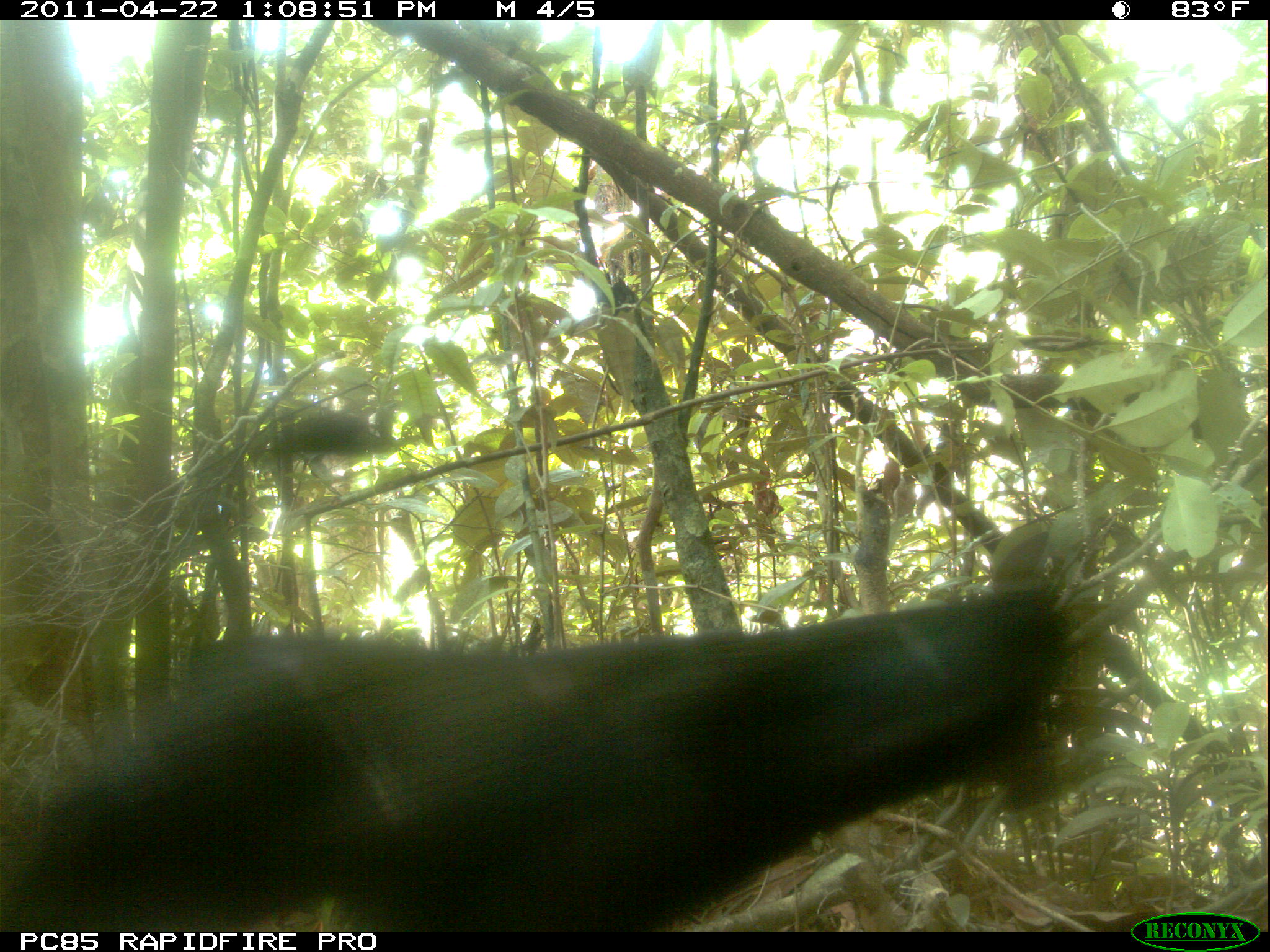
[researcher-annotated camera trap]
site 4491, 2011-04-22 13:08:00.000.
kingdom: Animalia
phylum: Chordata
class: Mammalia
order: Carnivora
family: Canidae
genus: Canis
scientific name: Canis familiaris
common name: domestic dog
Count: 1.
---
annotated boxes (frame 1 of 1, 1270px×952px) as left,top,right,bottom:
canis familiaris: 0,585,1070,932